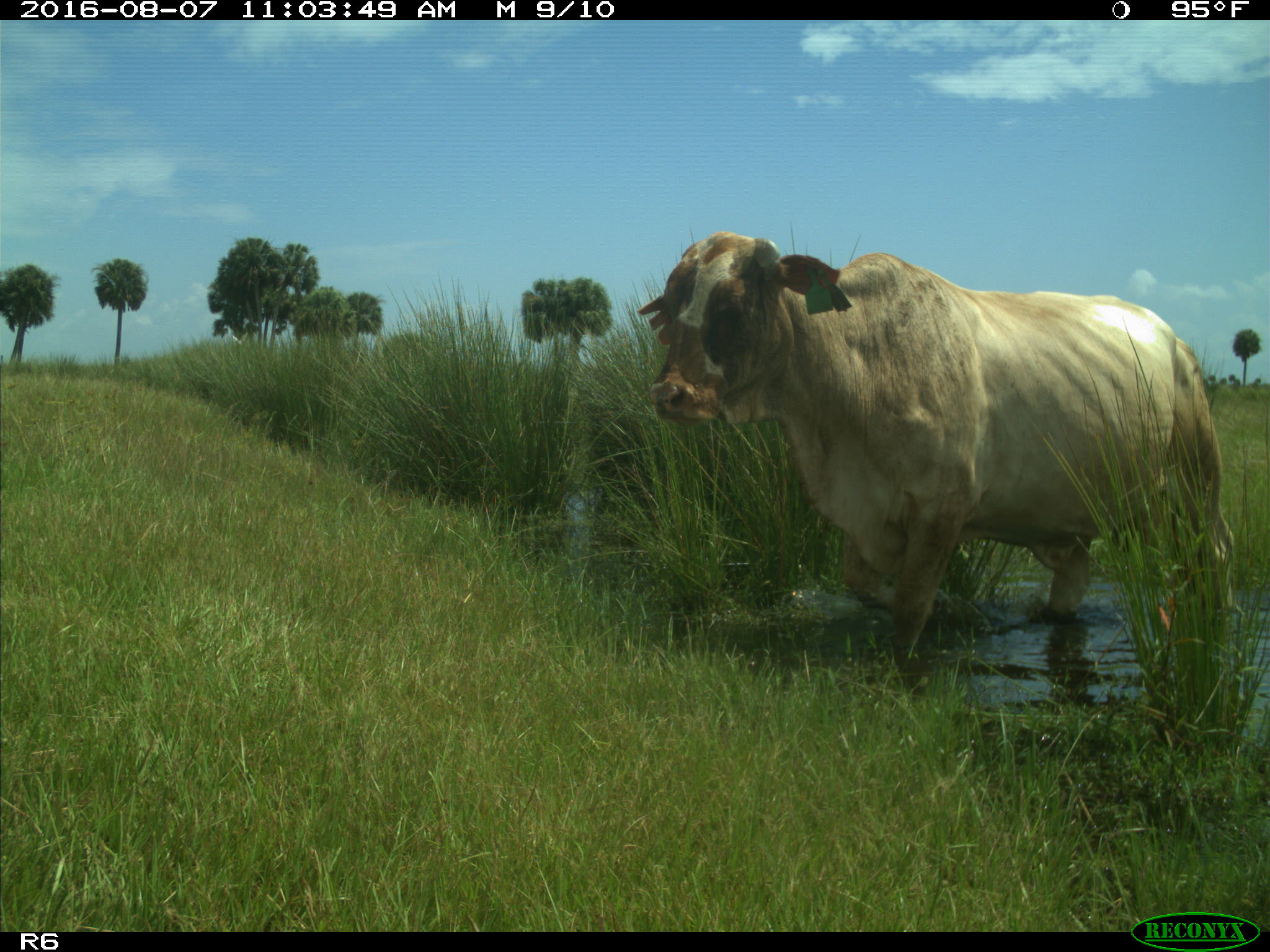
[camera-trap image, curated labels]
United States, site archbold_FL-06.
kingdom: Animalia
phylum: Chordata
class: Mammalia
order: Artiodactyla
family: Bovidae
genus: Bos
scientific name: Bos taurus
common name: domestic cow